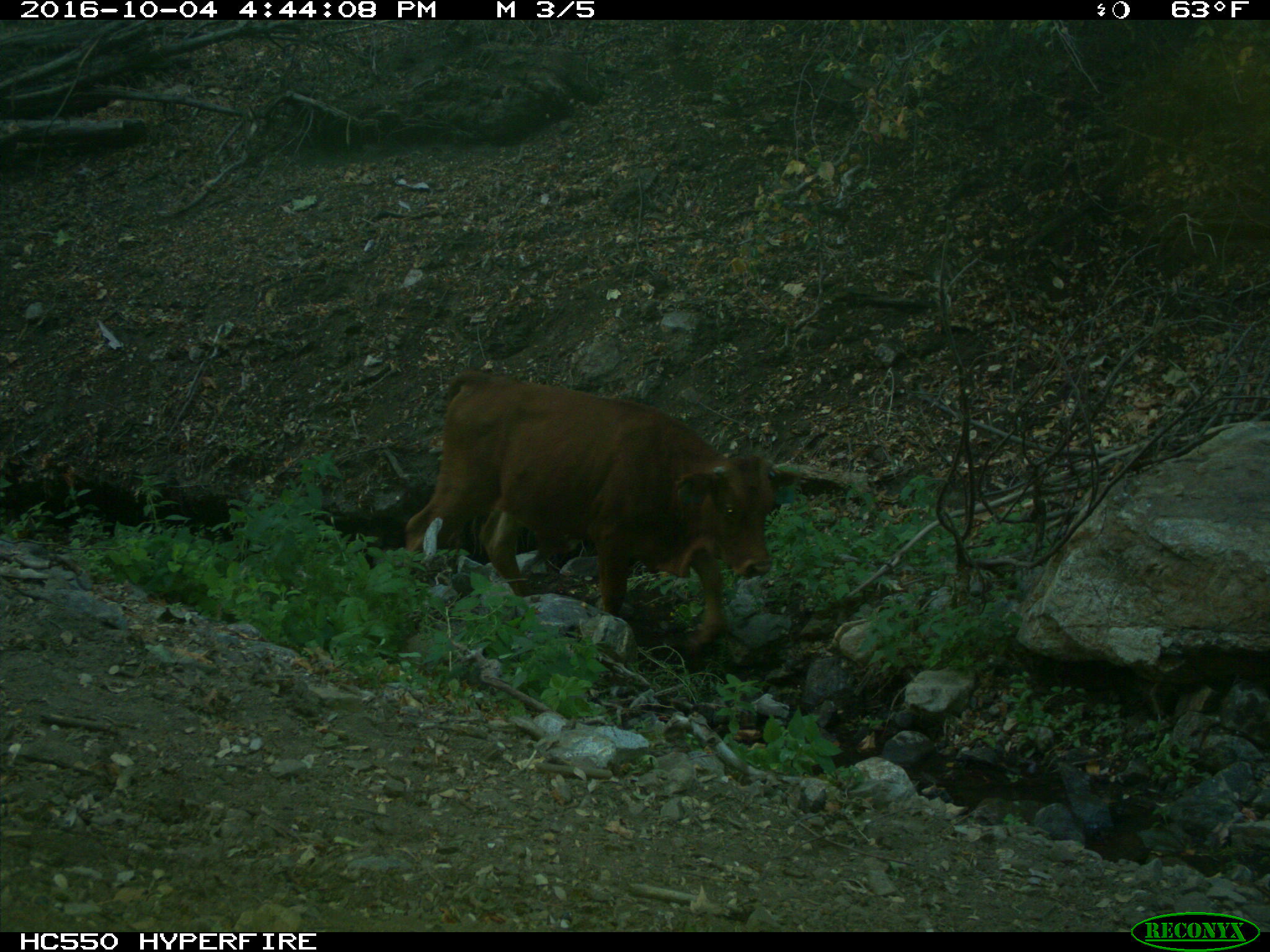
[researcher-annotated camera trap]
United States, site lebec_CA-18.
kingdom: Animalia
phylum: Chordata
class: Mammalia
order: Artiodactyla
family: Bovidae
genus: Bos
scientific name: Bos taurus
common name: domestic cow